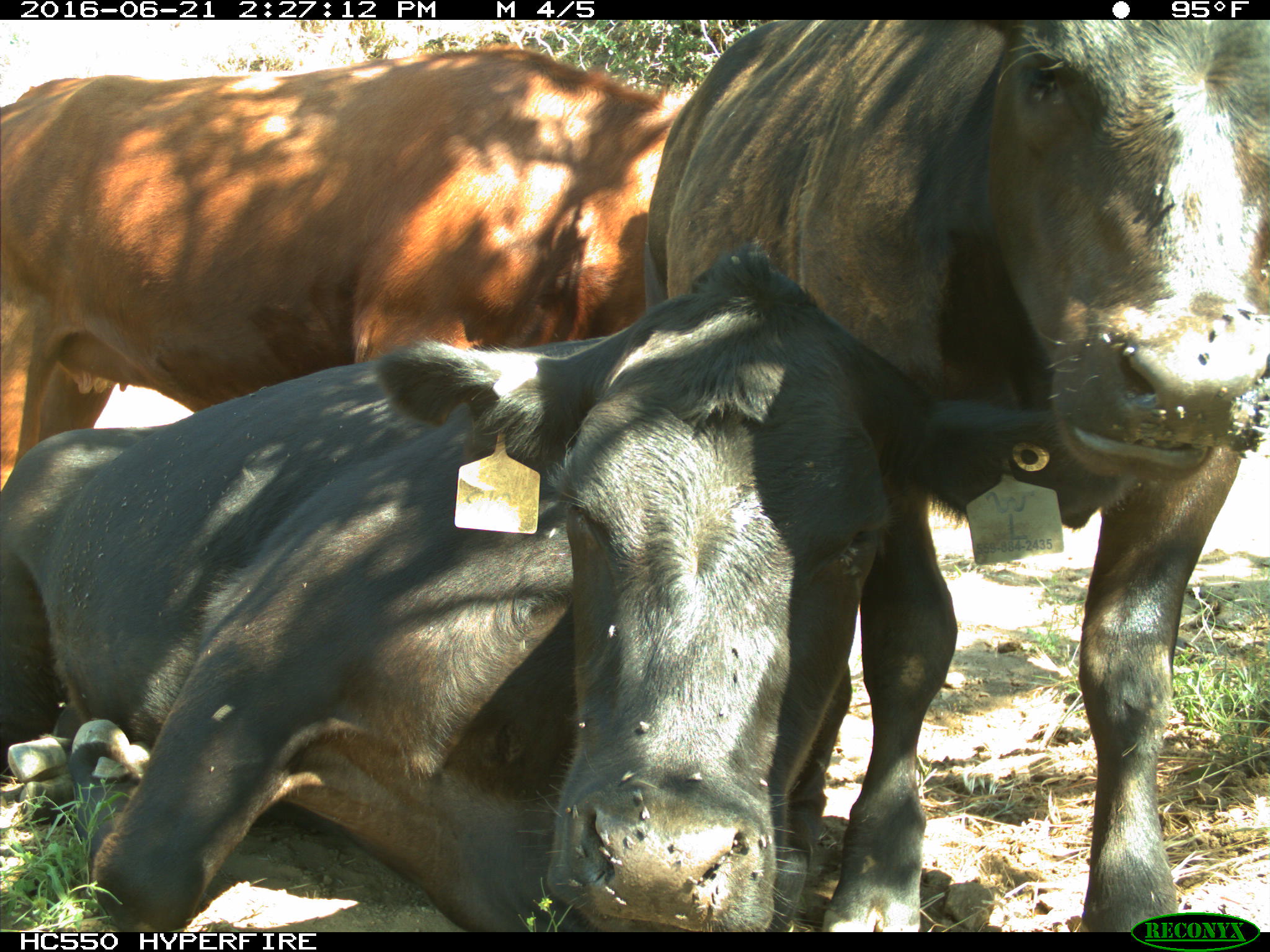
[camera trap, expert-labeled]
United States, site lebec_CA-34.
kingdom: Animalia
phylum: Chordata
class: Mammalia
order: Artiodactyla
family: Bovidae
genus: Bos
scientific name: Bos taurus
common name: domestic cow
Bos taurus (domestic cow).